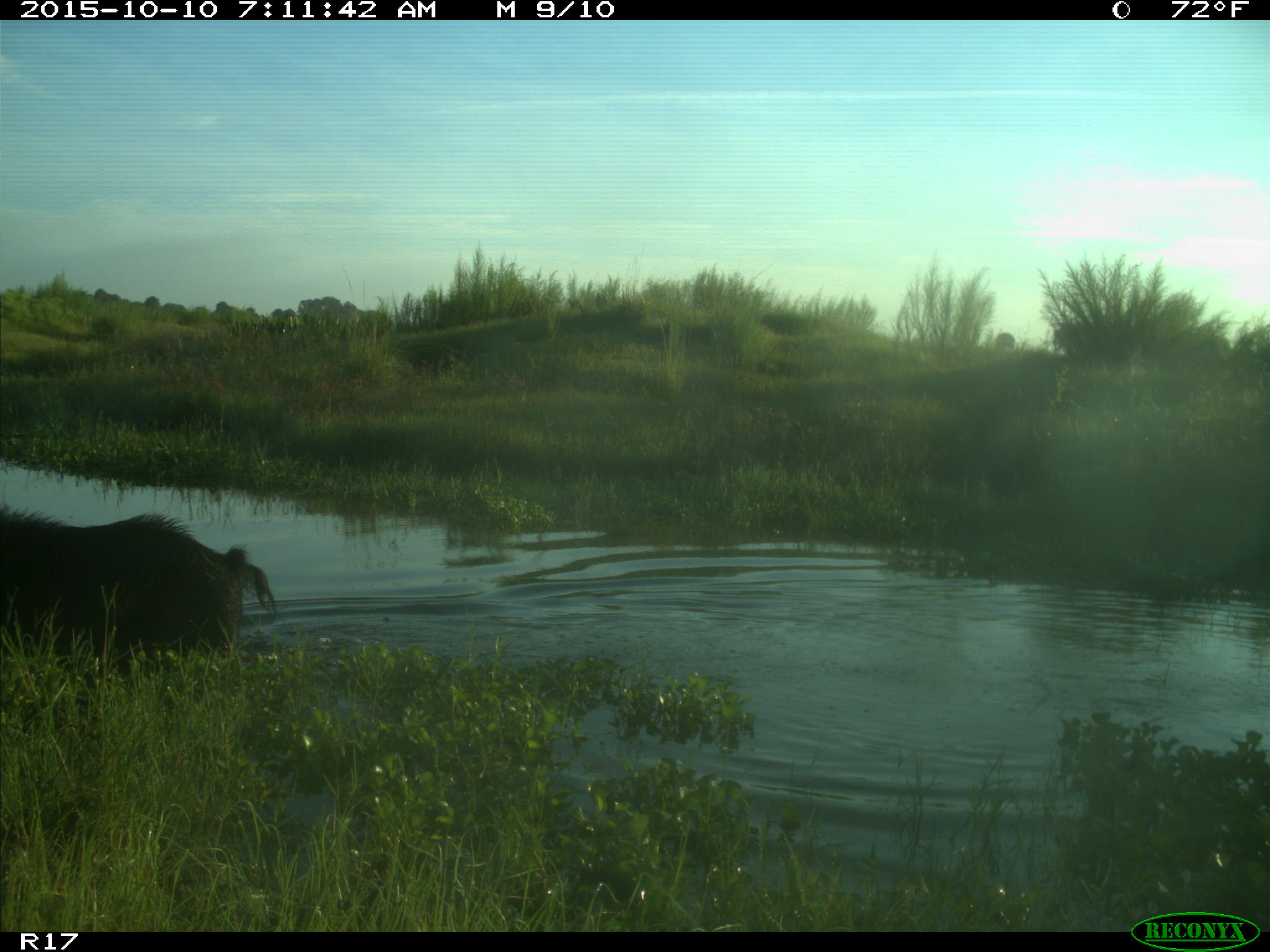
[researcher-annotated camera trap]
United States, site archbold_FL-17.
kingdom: Animalia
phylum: Chordata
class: Mammalia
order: Artiodactyla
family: Suidae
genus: Sus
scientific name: Sus scrofa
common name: wild boar